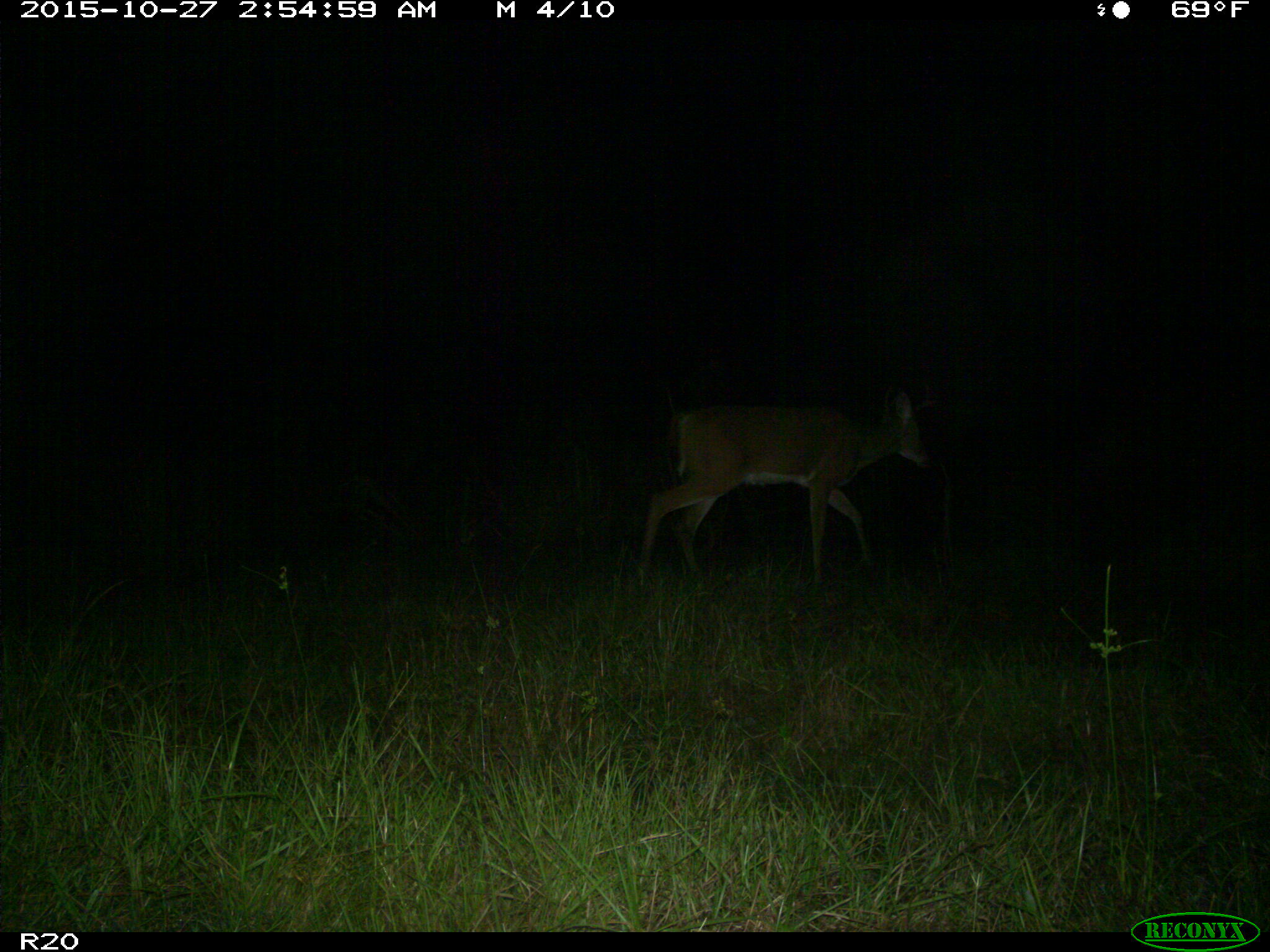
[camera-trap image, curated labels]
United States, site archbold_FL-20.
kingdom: Animalia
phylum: Chordata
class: Mammalia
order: Artiodactyla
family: Cervidae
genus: Odocoileus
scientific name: Odocoileus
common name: deer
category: unidentified deer